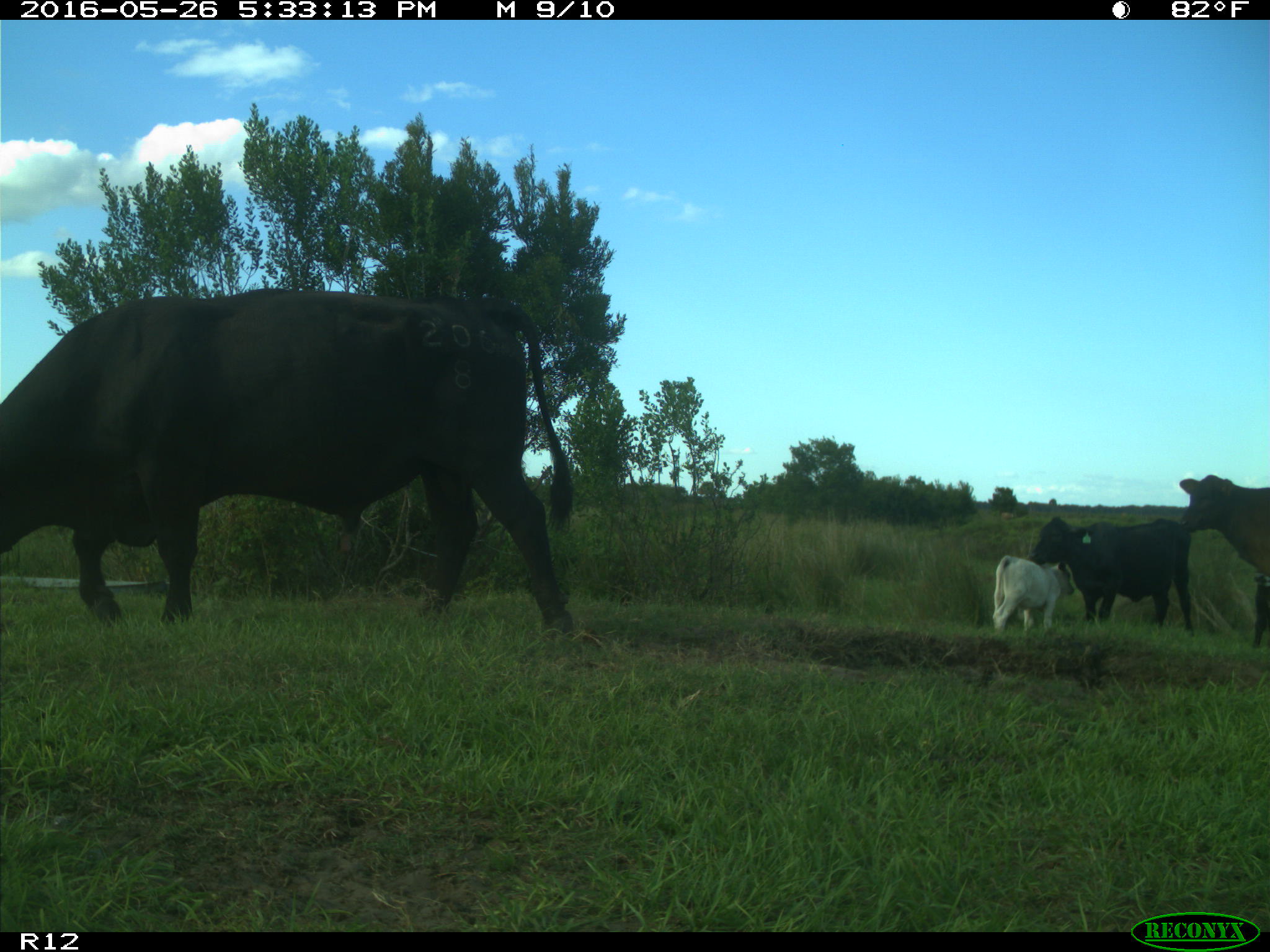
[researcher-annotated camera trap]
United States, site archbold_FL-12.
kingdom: Animalia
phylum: Chordata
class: Mammalia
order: Artiodactyla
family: Bovidae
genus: Bos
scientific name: Bos taurus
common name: domestic cow